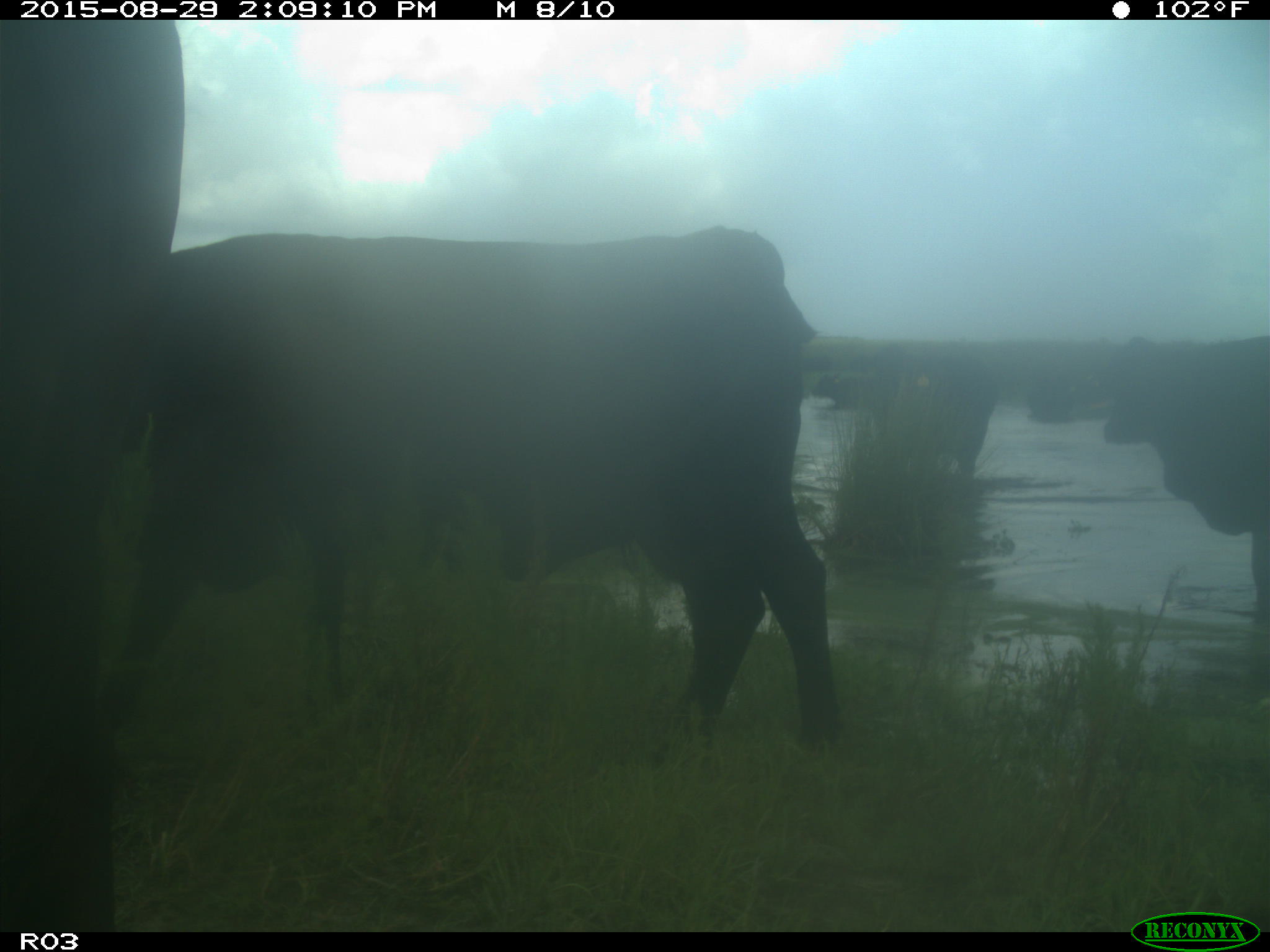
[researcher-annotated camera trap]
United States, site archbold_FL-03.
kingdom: Animalia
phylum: Chordata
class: Mammalia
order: Artiodactyla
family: Bovidae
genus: Bos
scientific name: Bos taurus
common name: domestic cow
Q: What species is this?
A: Bos taurus (domestic cow).